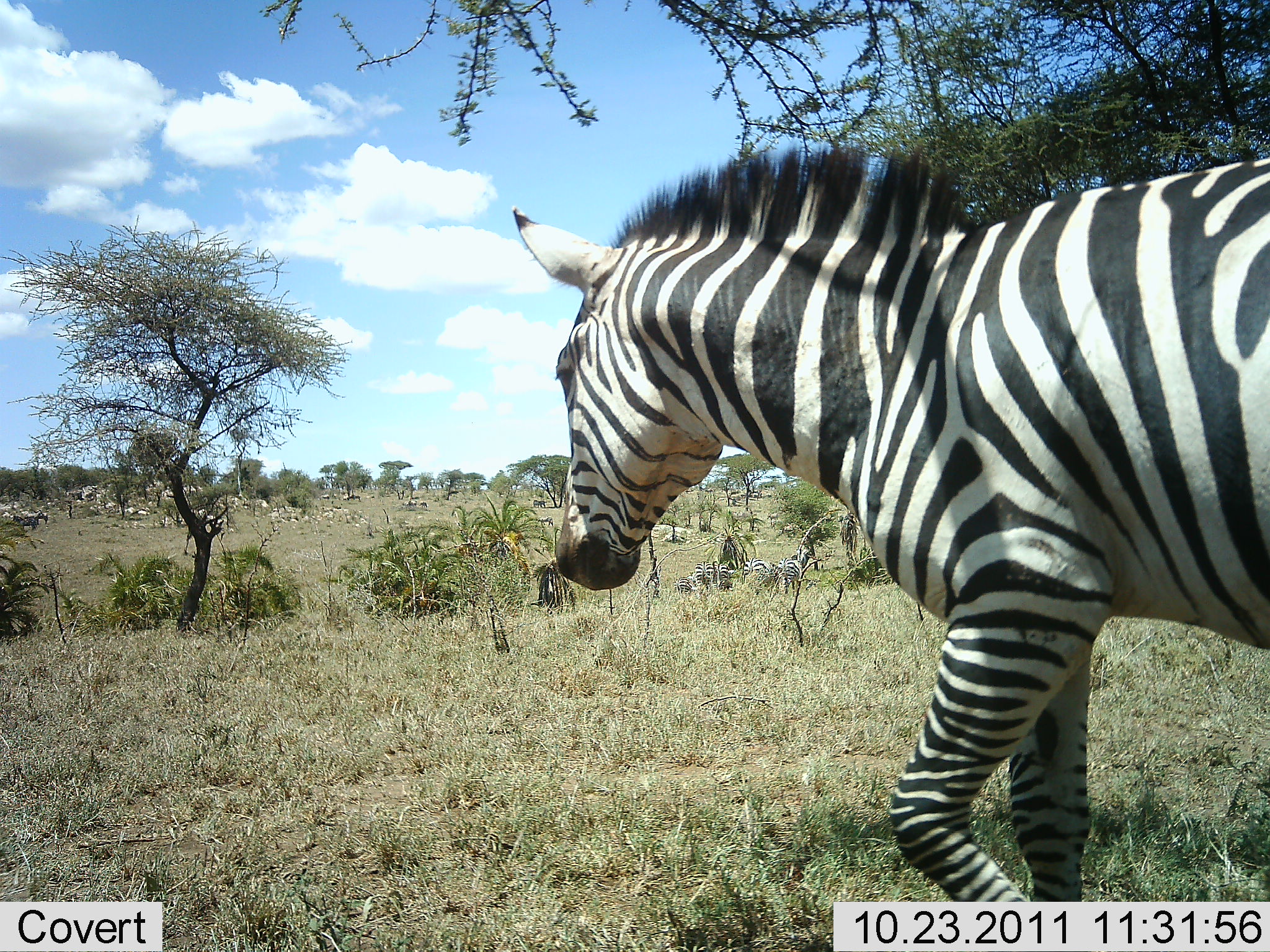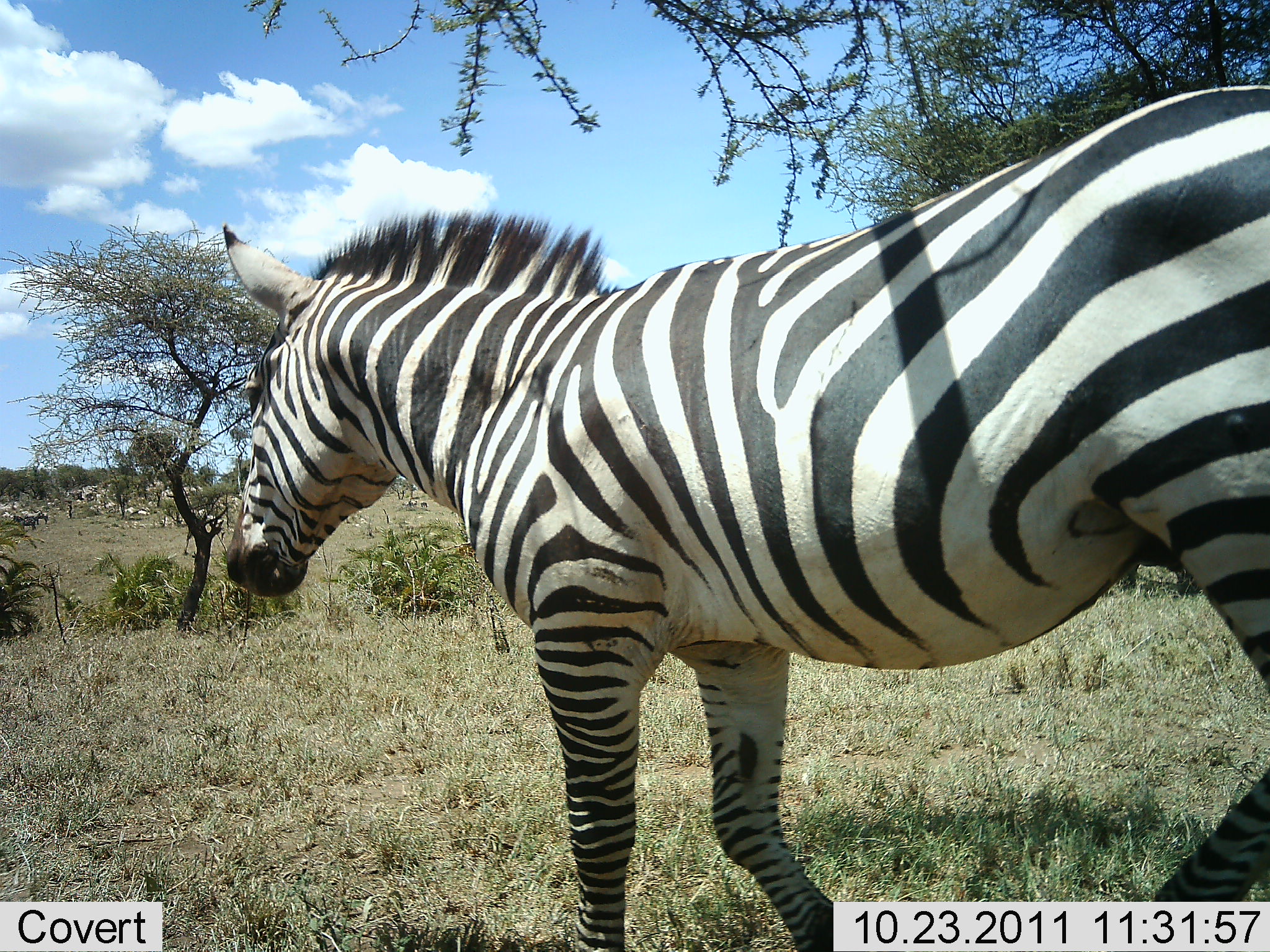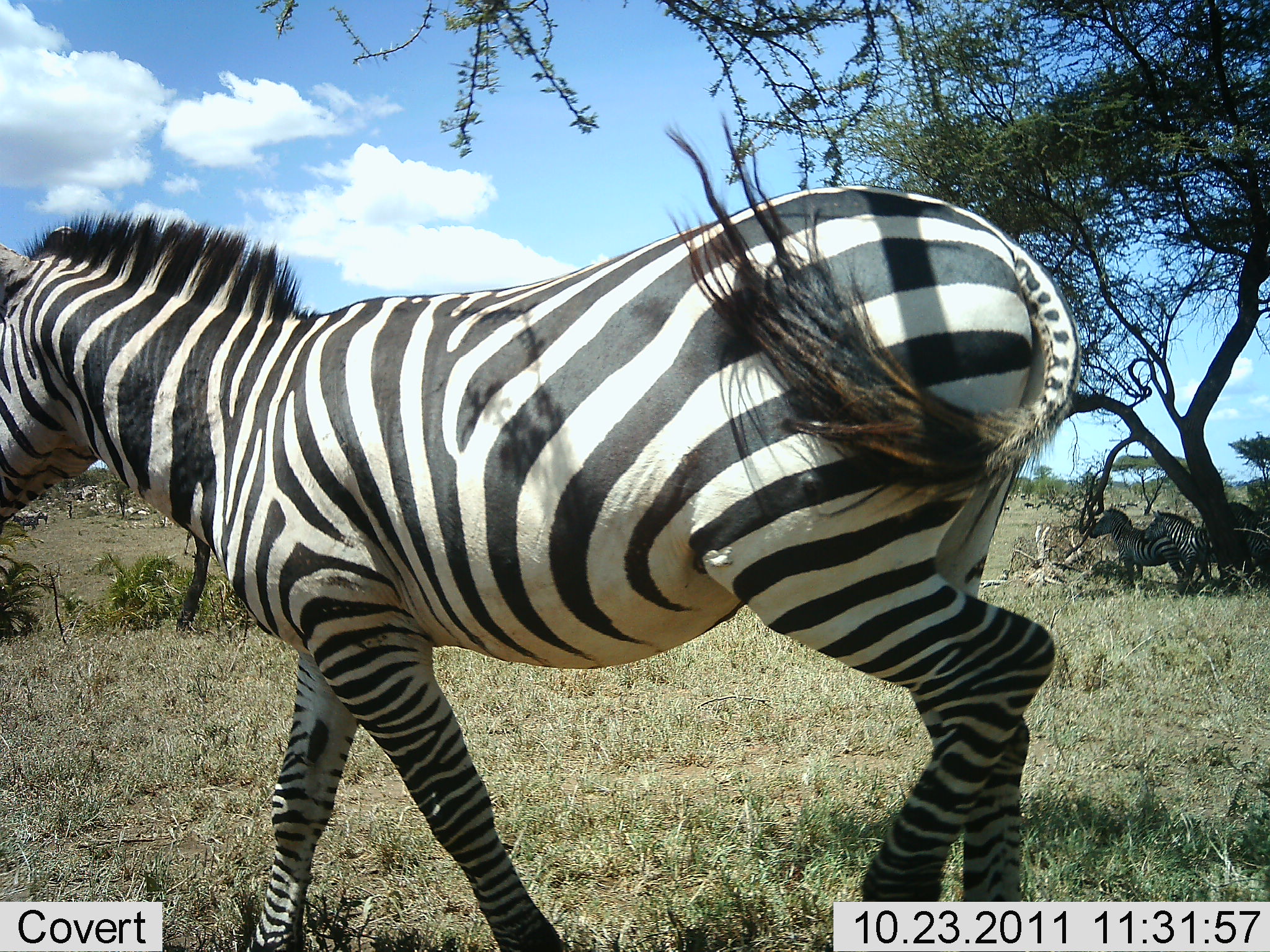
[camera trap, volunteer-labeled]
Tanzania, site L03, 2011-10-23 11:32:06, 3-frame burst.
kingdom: Animalia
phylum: Chordata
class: Mammalia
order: Perissodactyla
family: Equidae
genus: Equus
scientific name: Equus quagga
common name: plains zebra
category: zebra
Zebra (plains zebra) (Equus quagga), count 3. Behavior (volunteer vote fractions): standing 40%, resting 20%, moving 80%, interacting 0%. Young present (vote fraction): 0%. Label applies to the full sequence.